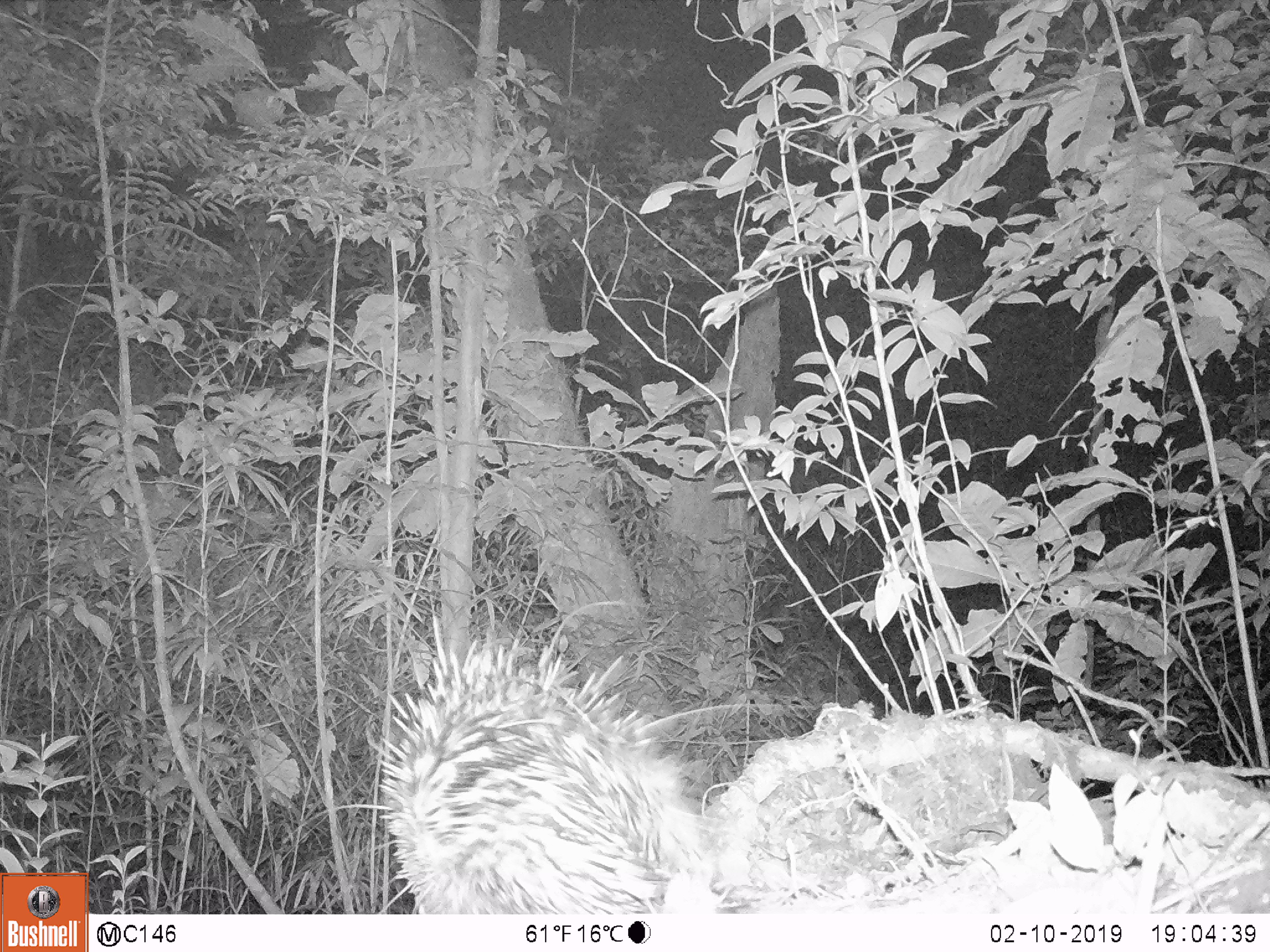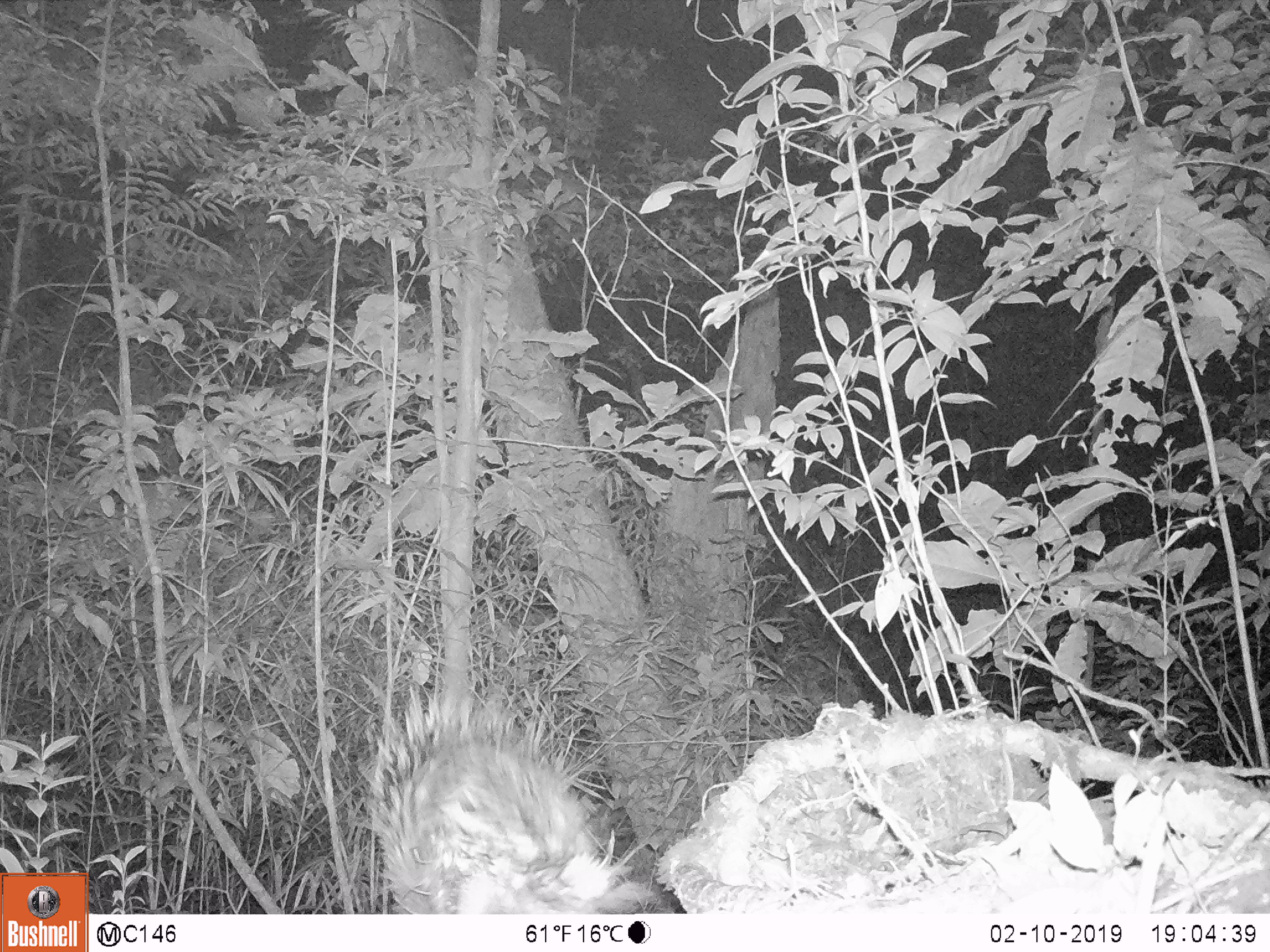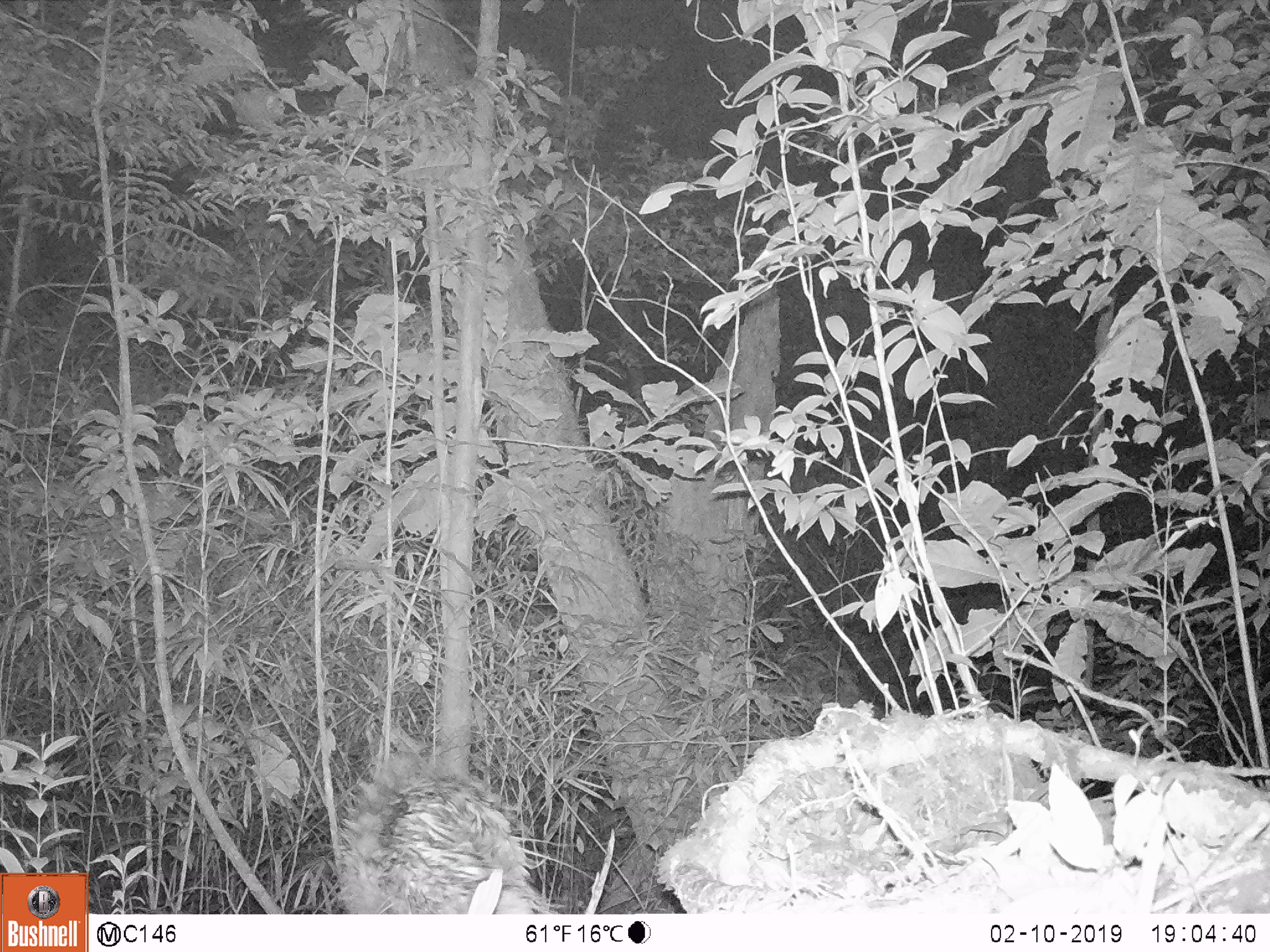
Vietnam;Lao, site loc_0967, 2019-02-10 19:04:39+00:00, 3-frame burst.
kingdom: Animalia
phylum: Chordata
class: Mammalia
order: Rodentia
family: Hystricidae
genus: Hystrix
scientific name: Hystrix brachyura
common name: malayan porcupine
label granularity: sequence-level